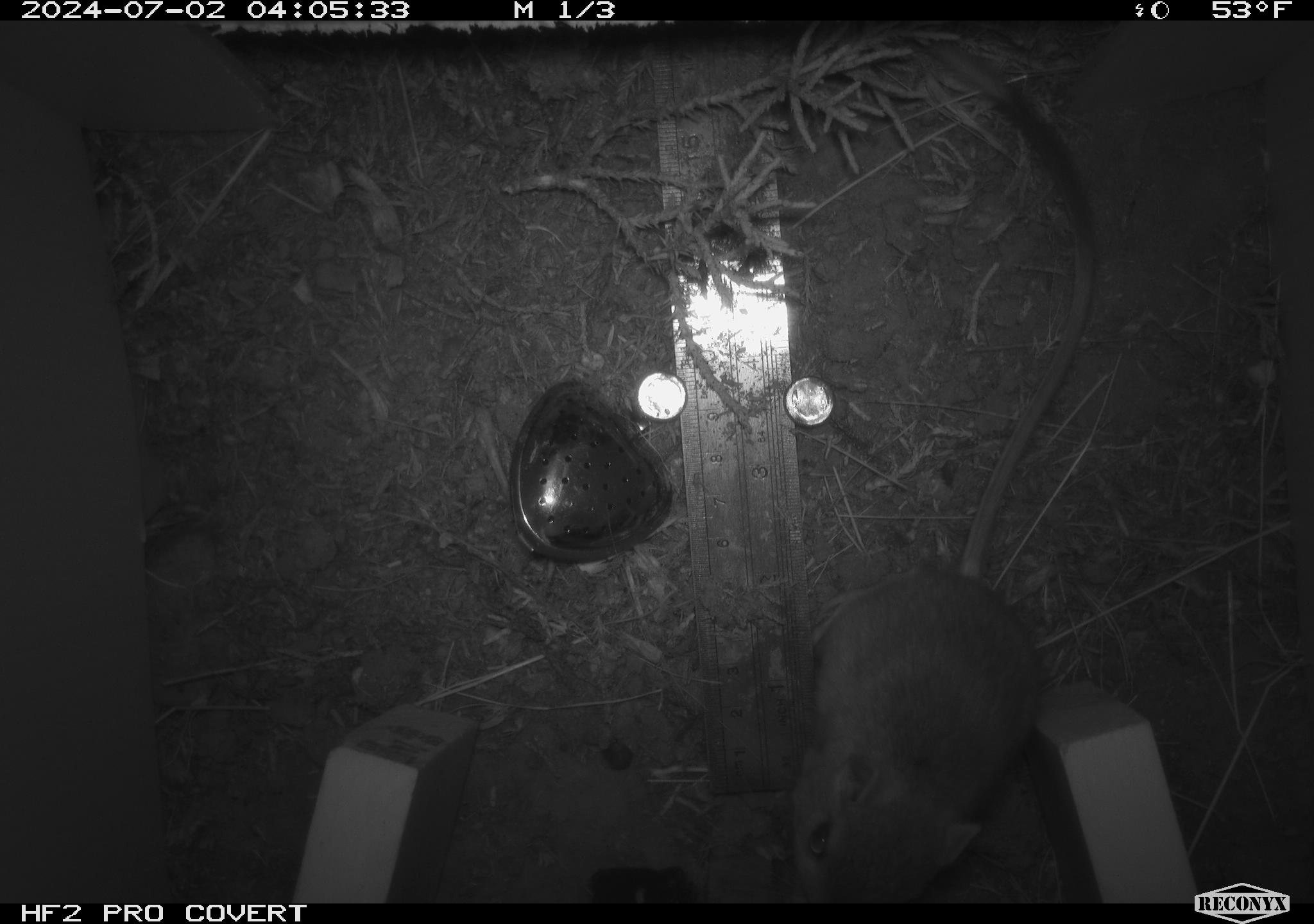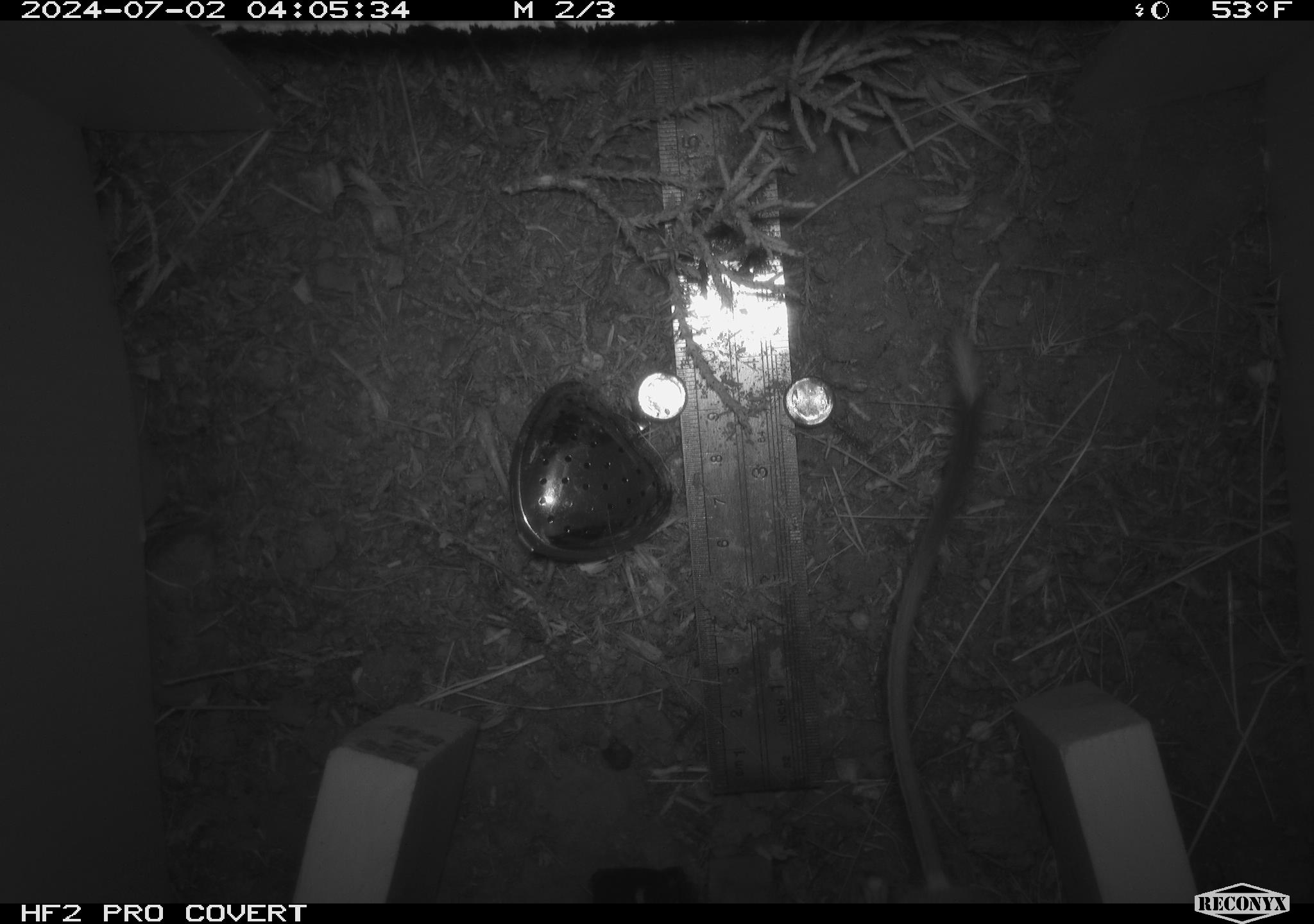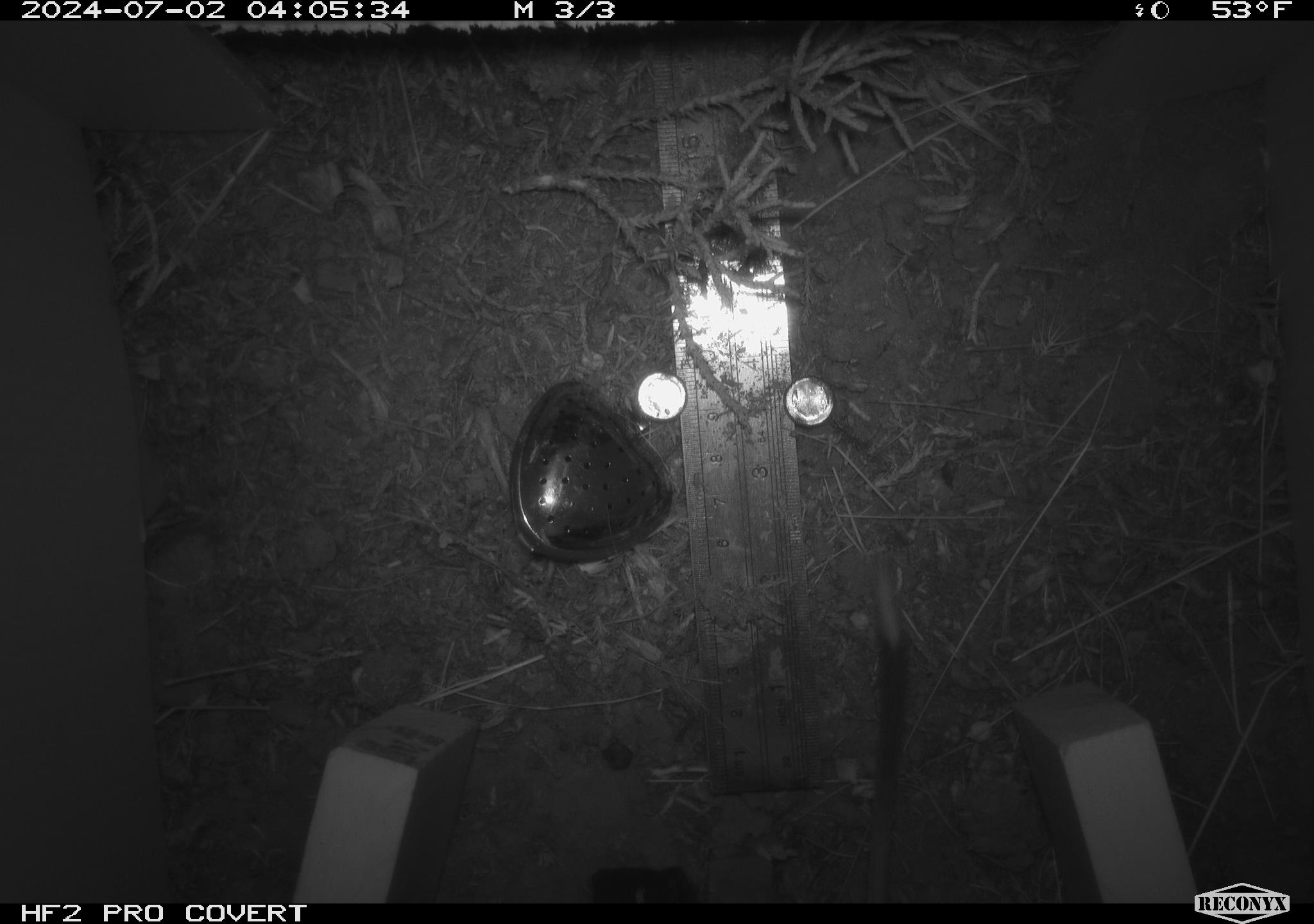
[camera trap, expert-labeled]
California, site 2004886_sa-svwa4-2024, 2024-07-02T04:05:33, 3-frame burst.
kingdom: Animalia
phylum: Chordata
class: Mammalia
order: Rodentia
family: Heteromyidae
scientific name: Heteromyidae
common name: kangaroo rats and pocket mice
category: heteromyidae family